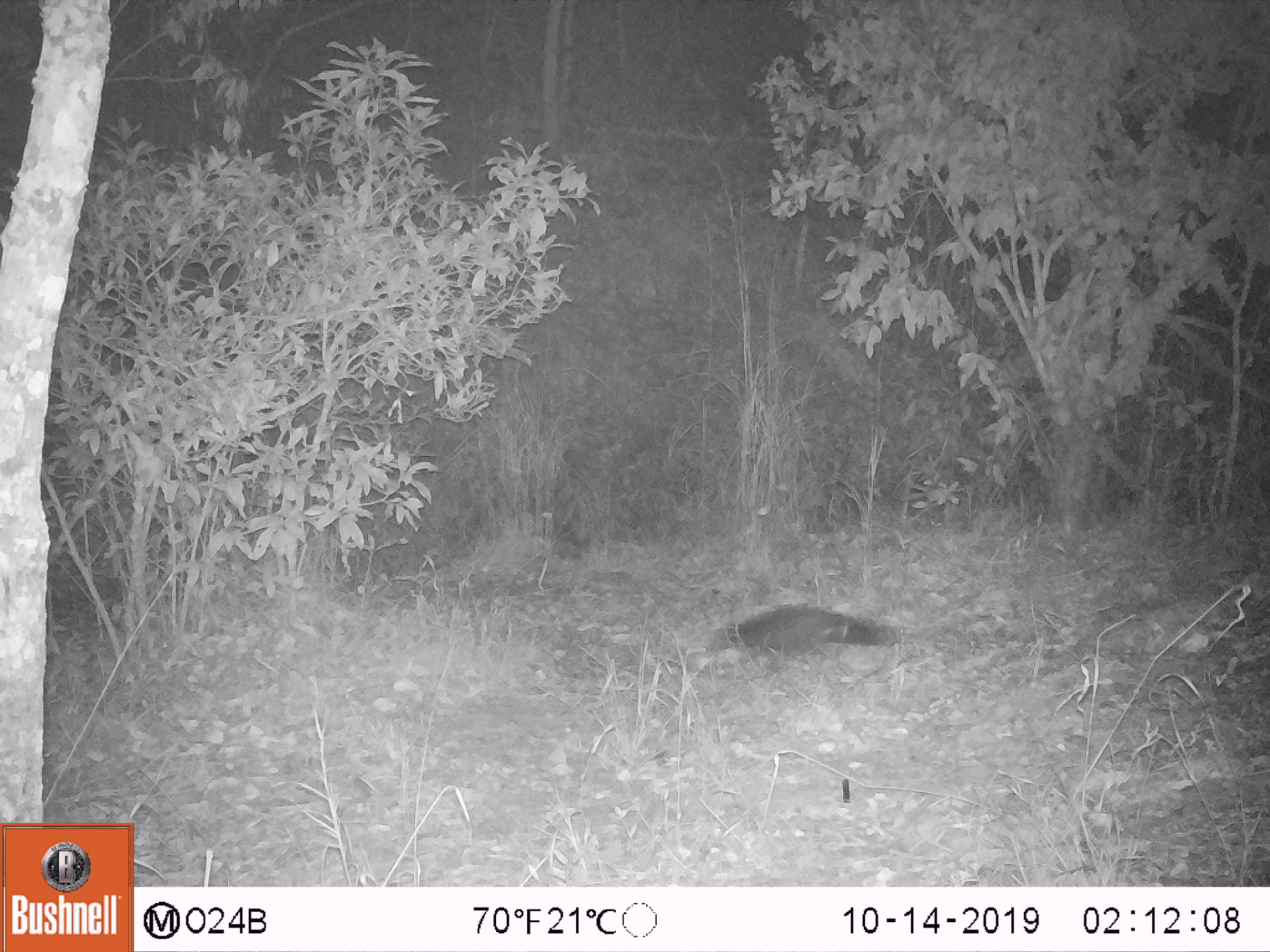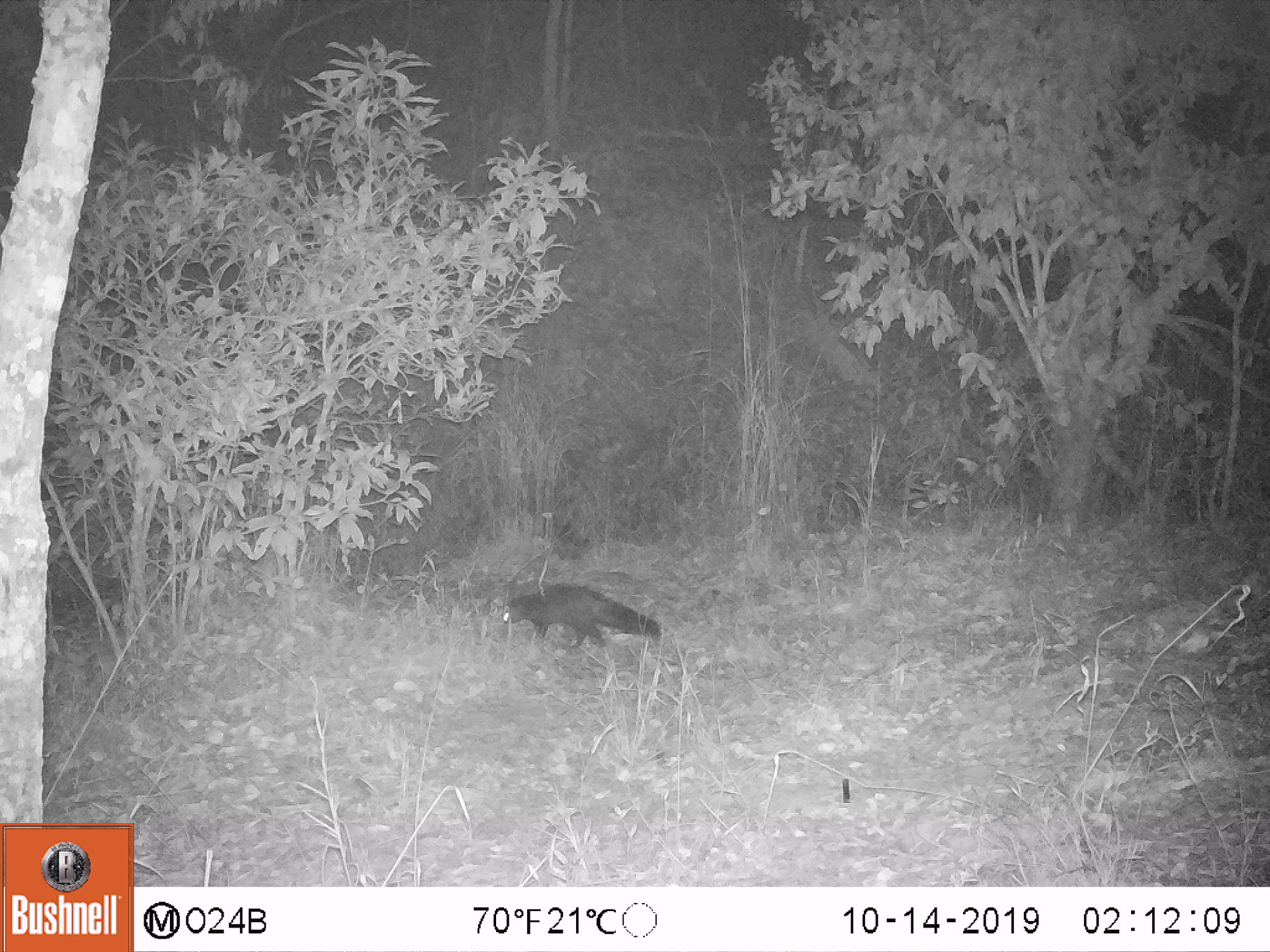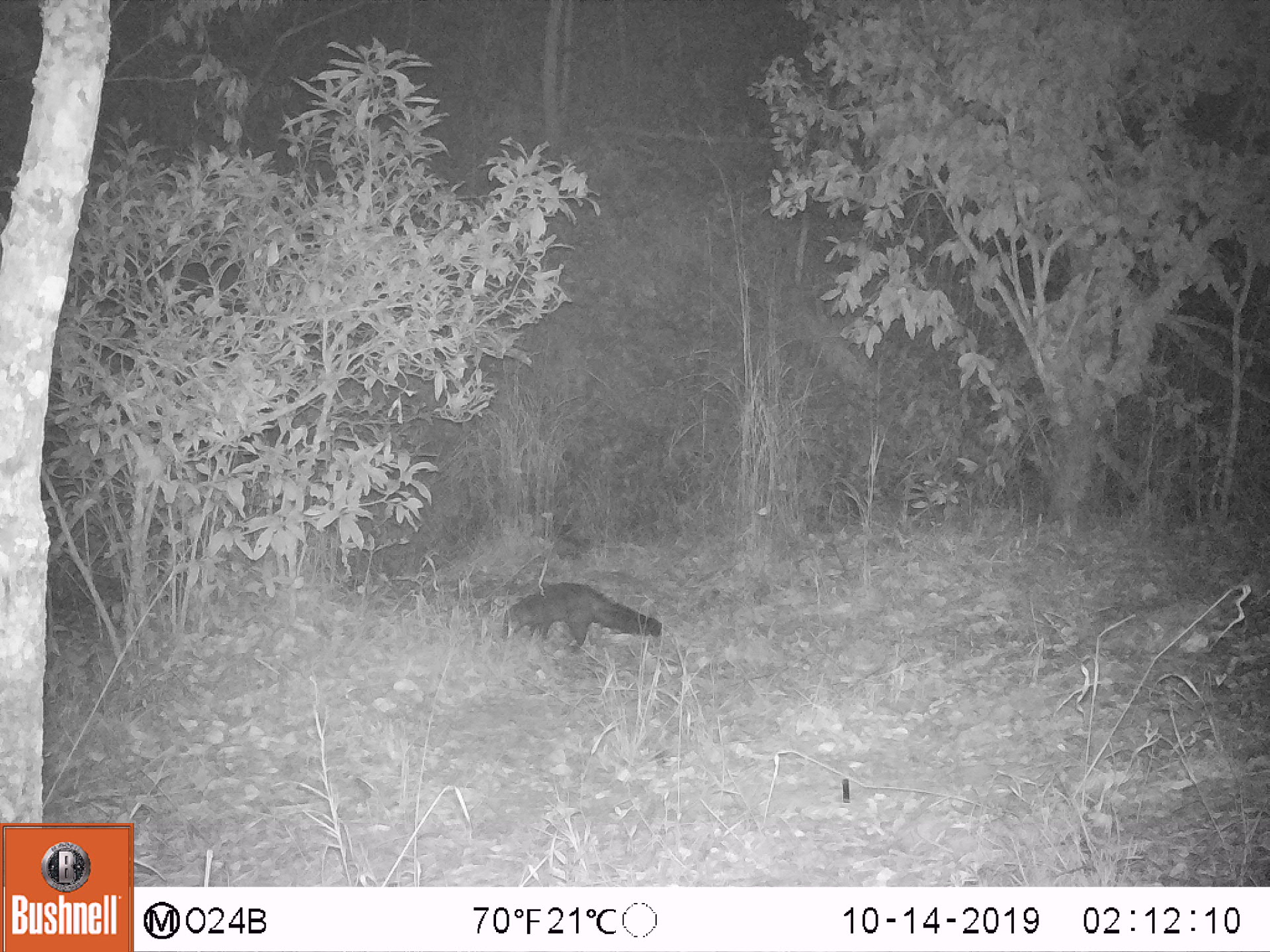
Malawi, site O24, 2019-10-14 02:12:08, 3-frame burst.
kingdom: Animalia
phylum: Chordata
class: Mammalia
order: Carnivora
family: Herpestidae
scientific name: Herpestidae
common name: mongoose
Mongoose (Herpestidae), count 1.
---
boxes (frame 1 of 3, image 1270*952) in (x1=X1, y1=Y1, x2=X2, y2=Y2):
mongoose: (x1=706, y1=602, x2=907, y2=669)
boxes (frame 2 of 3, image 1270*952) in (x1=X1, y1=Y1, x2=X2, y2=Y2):
mongoose: (x1=497, y1=582, x2=663, y2=650)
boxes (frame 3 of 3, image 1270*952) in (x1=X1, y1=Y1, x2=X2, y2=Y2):
mongoose: (x1=499, y1=579, x2=663, y2=653)